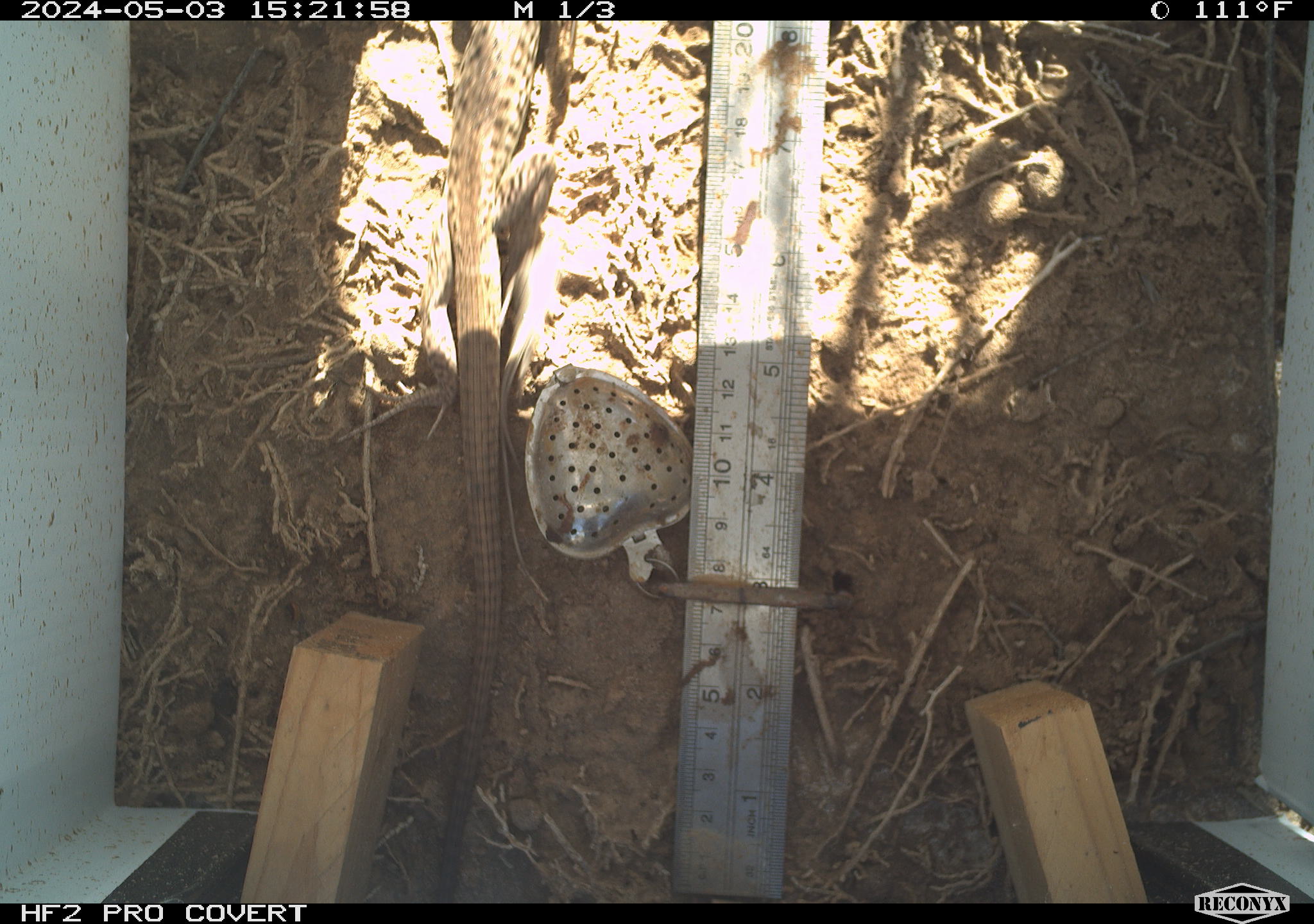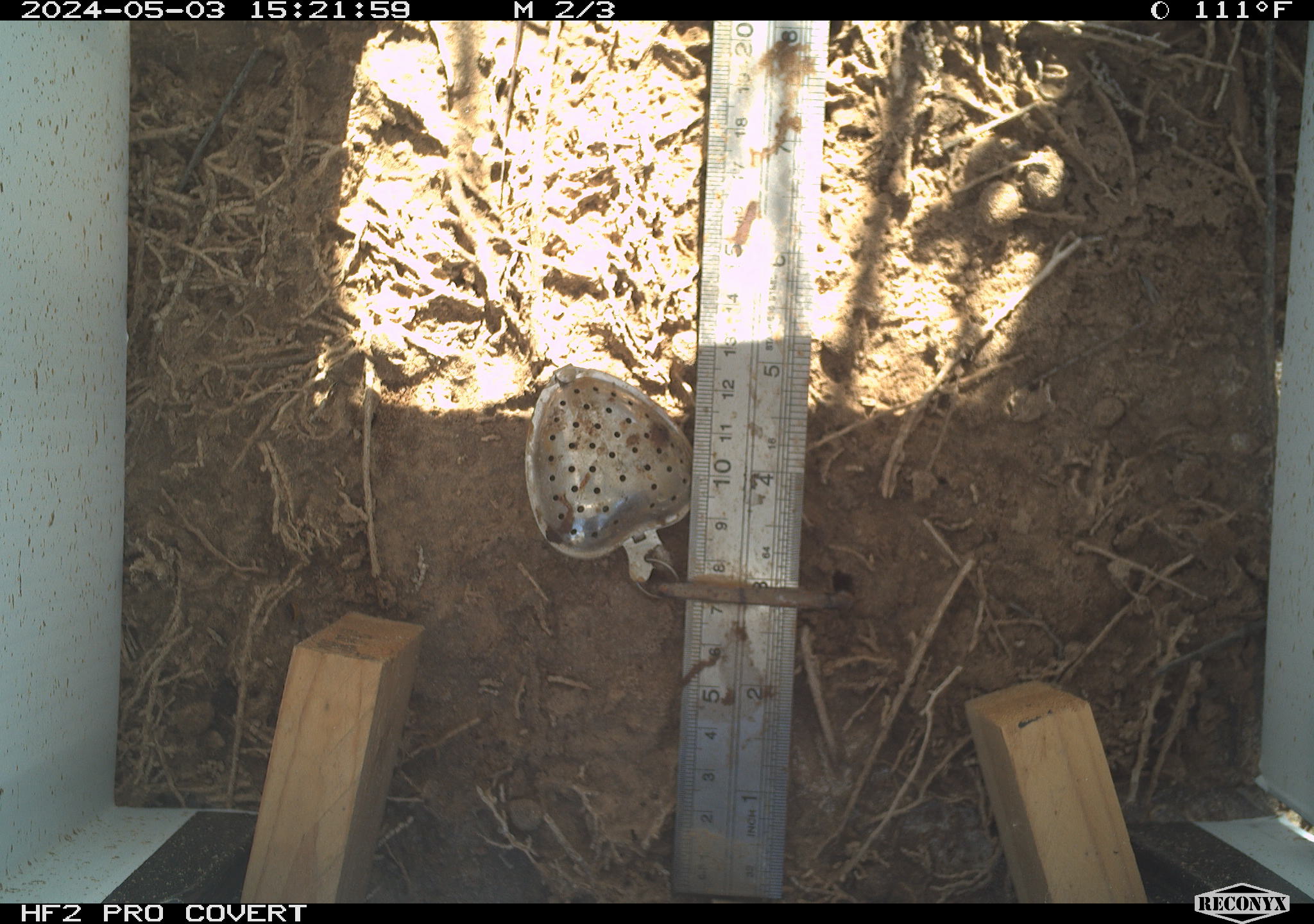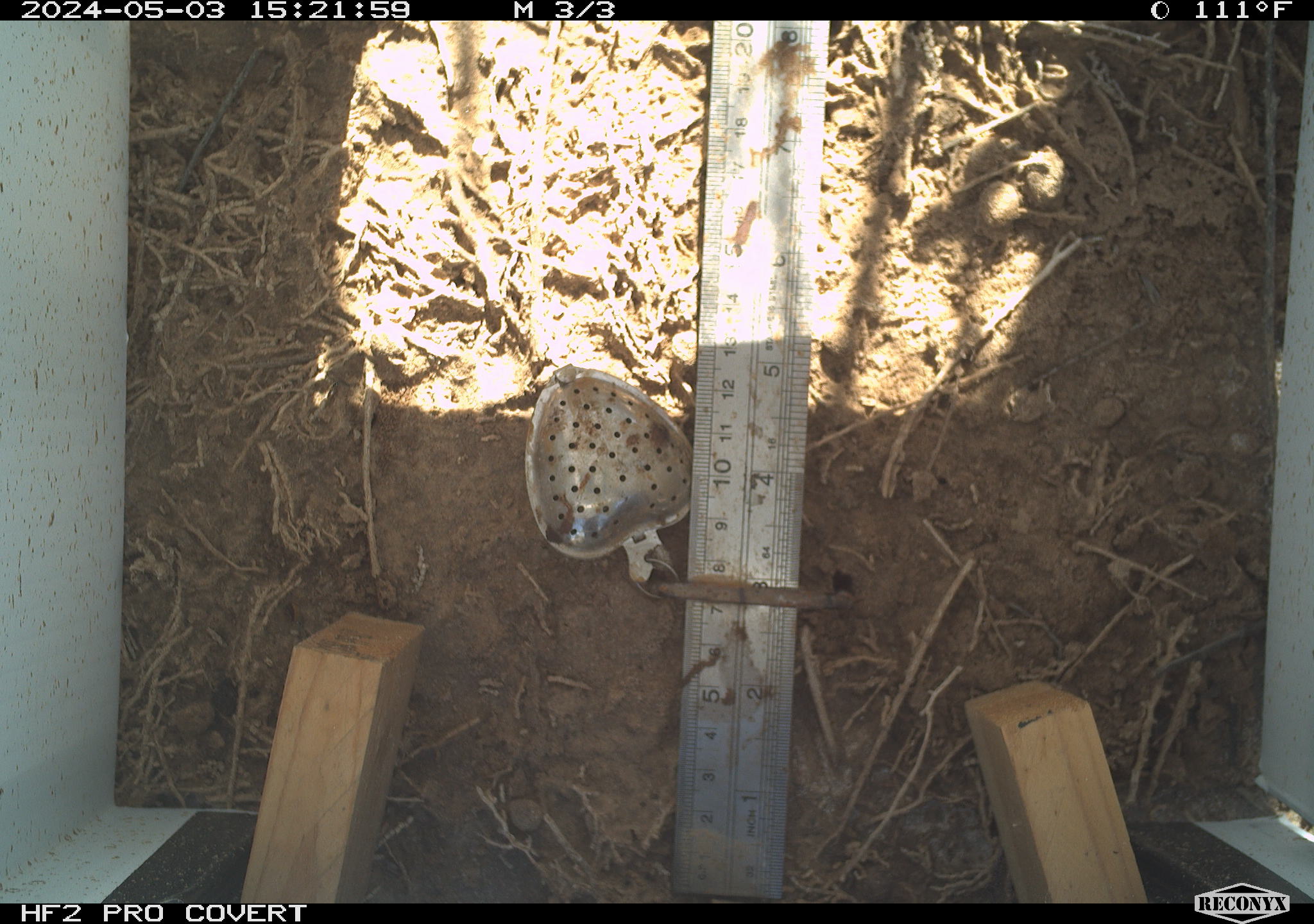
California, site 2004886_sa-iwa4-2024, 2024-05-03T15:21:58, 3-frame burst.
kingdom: Animalia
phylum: Chordata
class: Reptilia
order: Squamata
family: Teiidae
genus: Aspidoscelis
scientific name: Aspidoscelis tigris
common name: western whiptail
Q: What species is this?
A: Western whiptail (Aspidoscelis tigris).